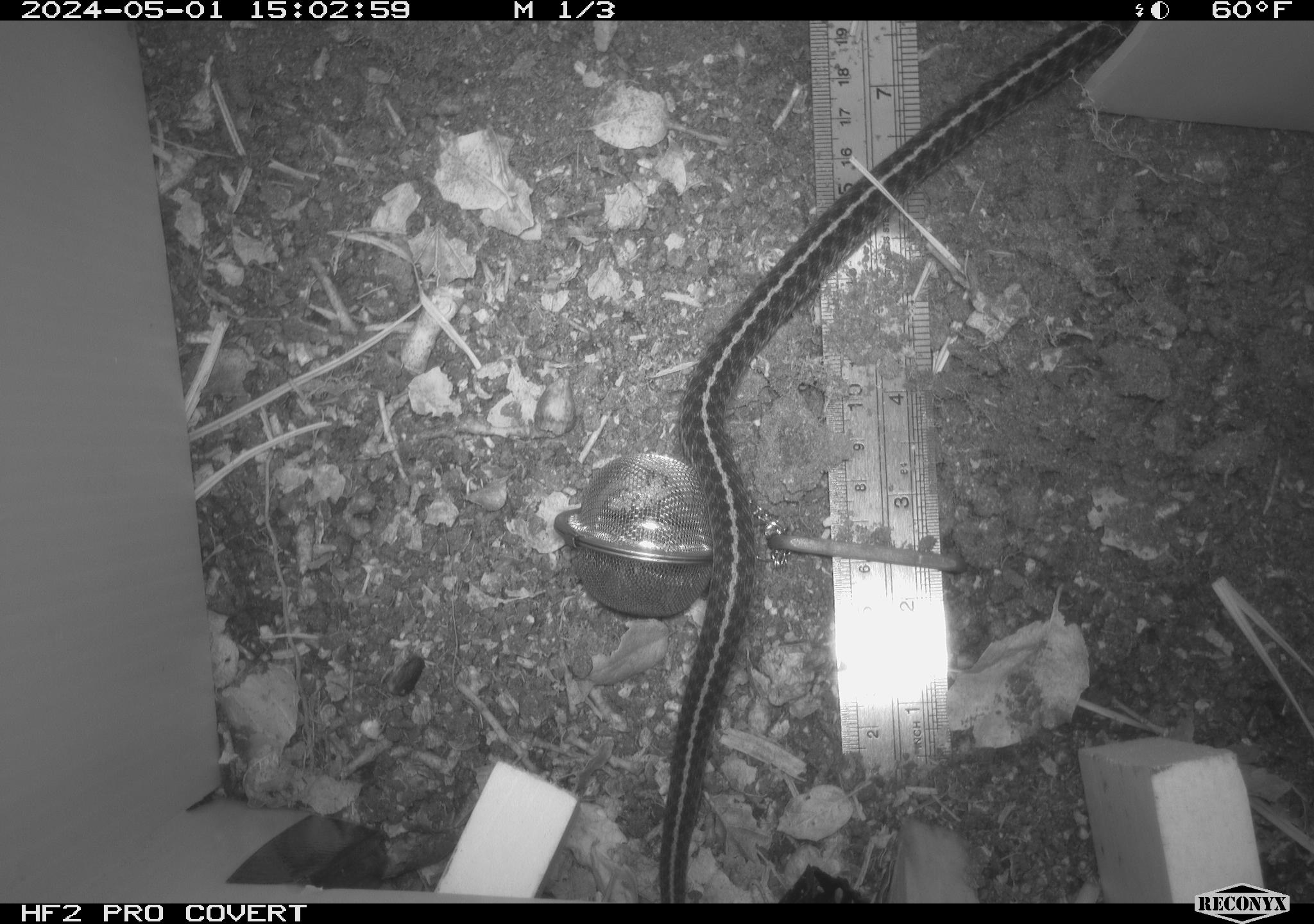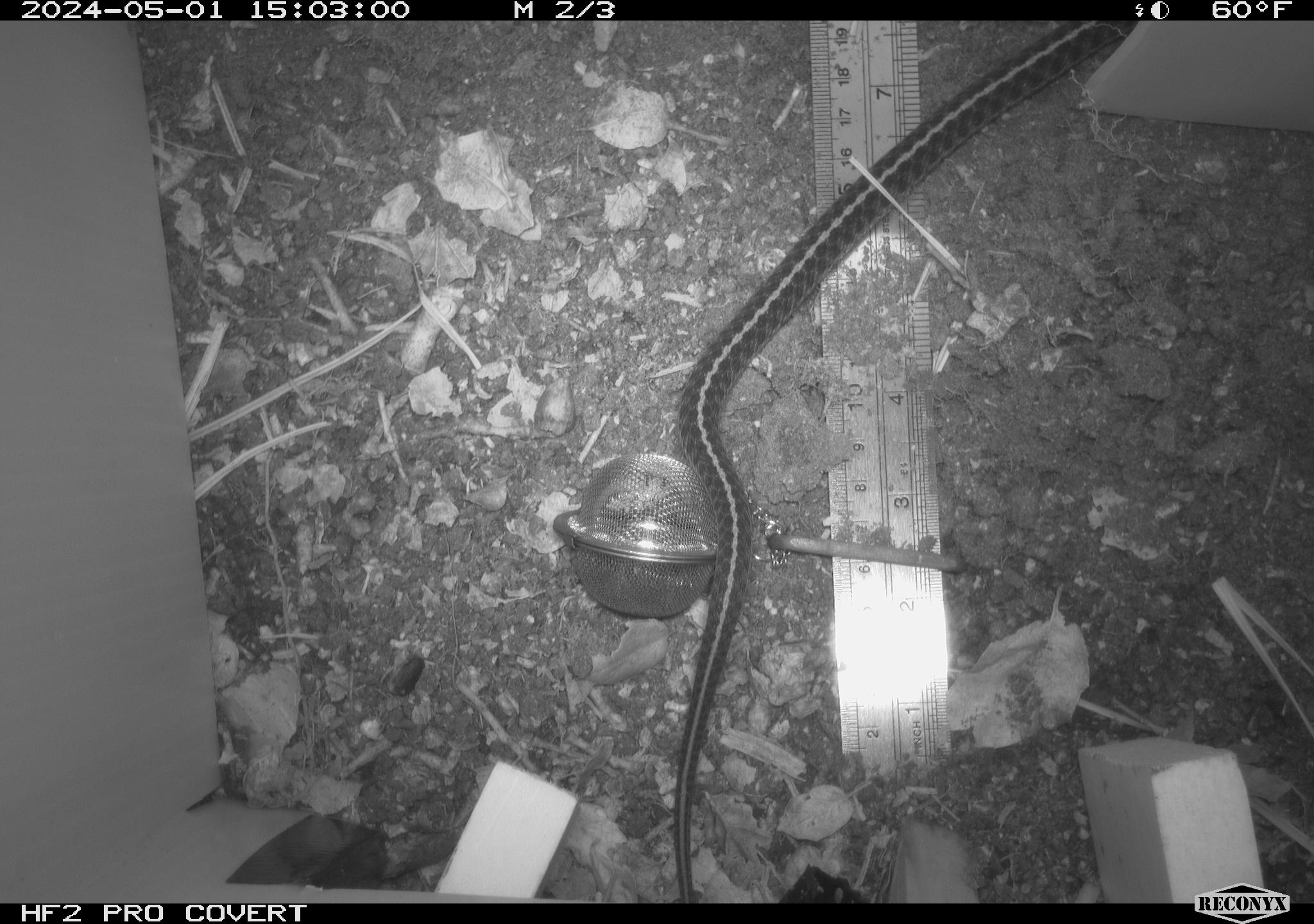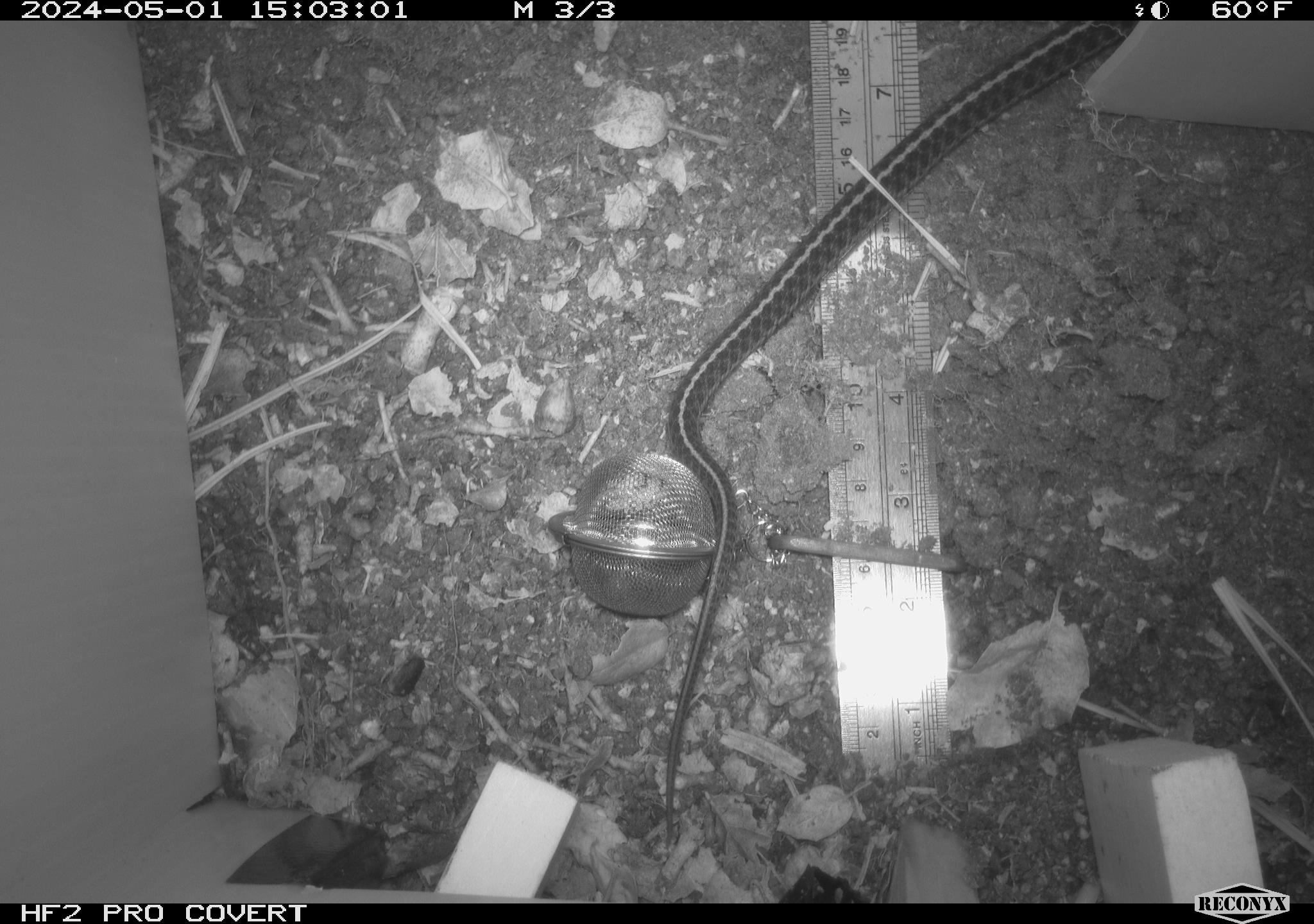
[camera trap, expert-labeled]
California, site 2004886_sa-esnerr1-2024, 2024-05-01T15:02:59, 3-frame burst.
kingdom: Animalia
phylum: Chordata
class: Reptilia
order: Squamata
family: Colubridae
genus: Thamnophis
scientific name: Thamnophis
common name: american gartersnakes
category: thamnophis species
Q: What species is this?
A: Thamnophis species (american gartersnakes) (Thamnophis).